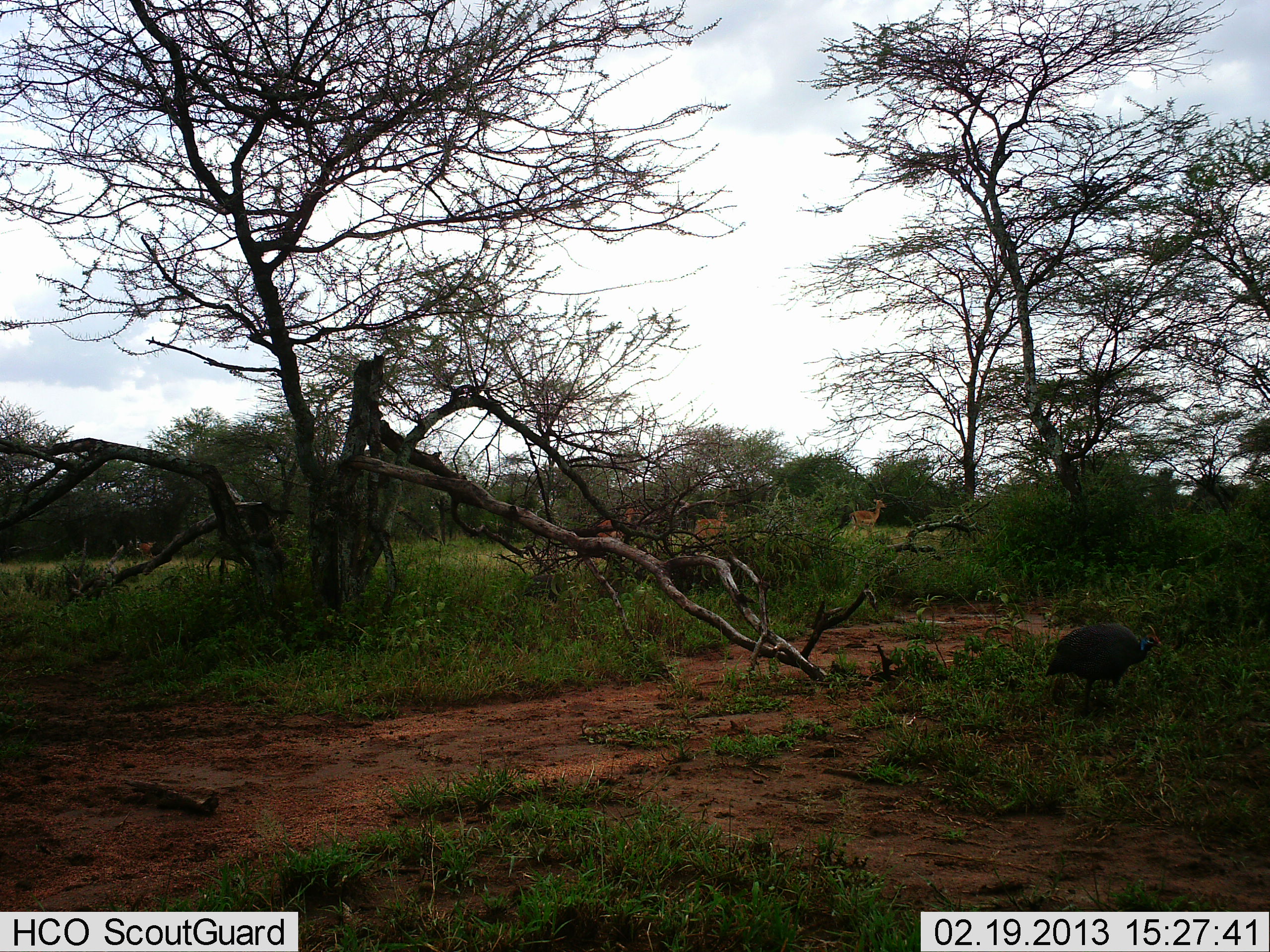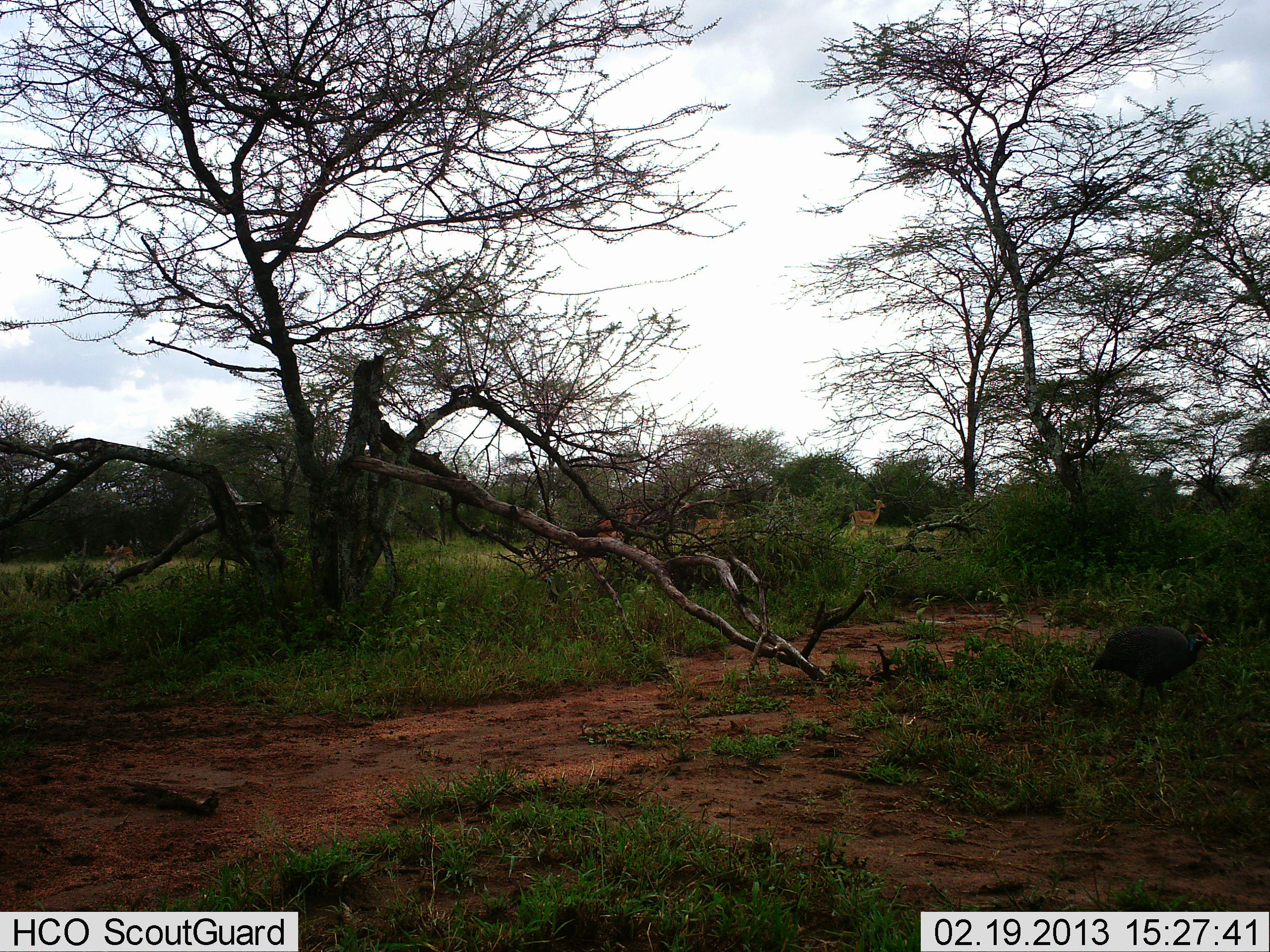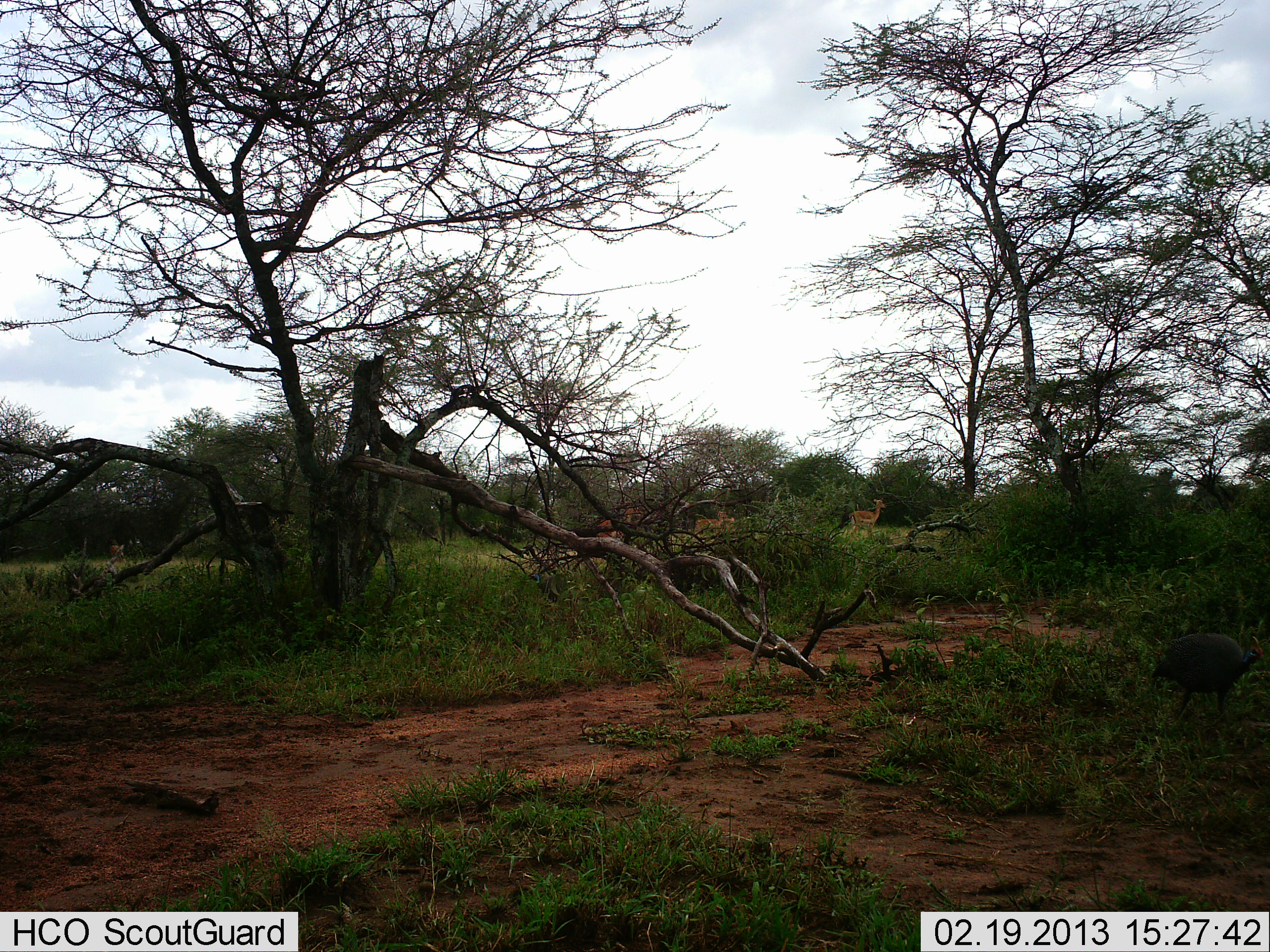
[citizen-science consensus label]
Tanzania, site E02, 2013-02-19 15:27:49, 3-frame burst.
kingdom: Animalia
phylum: Chordata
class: Mammalia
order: Artiodactyla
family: Bovidae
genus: Nanger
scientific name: Nanger granti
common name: grant's gazelle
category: gazellegrants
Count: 4.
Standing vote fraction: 67%.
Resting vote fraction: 0%.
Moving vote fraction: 50%.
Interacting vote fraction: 0%.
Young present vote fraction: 0%.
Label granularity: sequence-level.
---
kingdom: Animalia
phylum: Chordata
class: Aves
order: Galliformes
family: Numididae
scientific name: Numididae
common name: guinea fowl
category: guineafowl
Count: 1.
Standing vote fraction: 11%.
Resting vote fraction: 0%.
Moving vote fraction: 100%.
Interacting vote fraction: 0%.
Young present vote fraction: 0%.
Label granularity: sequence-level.